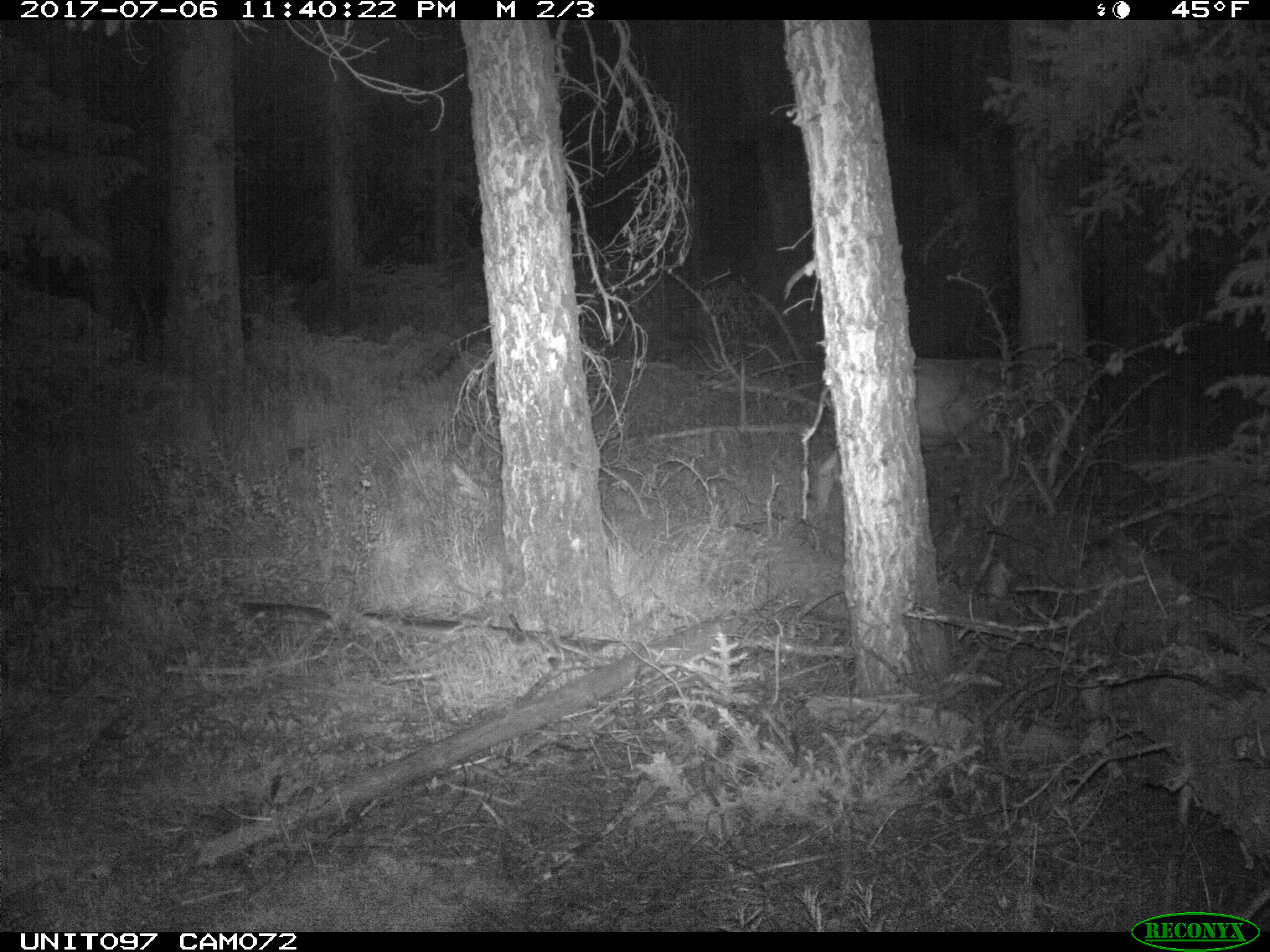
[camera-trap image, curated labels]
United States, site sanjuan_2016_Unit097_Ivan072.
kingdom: Animalia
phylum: Chordata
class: Mammalia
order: Artiodactyla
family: Cervidae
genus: Odocoileus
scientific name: Odocoileus hemionus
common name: mule deer